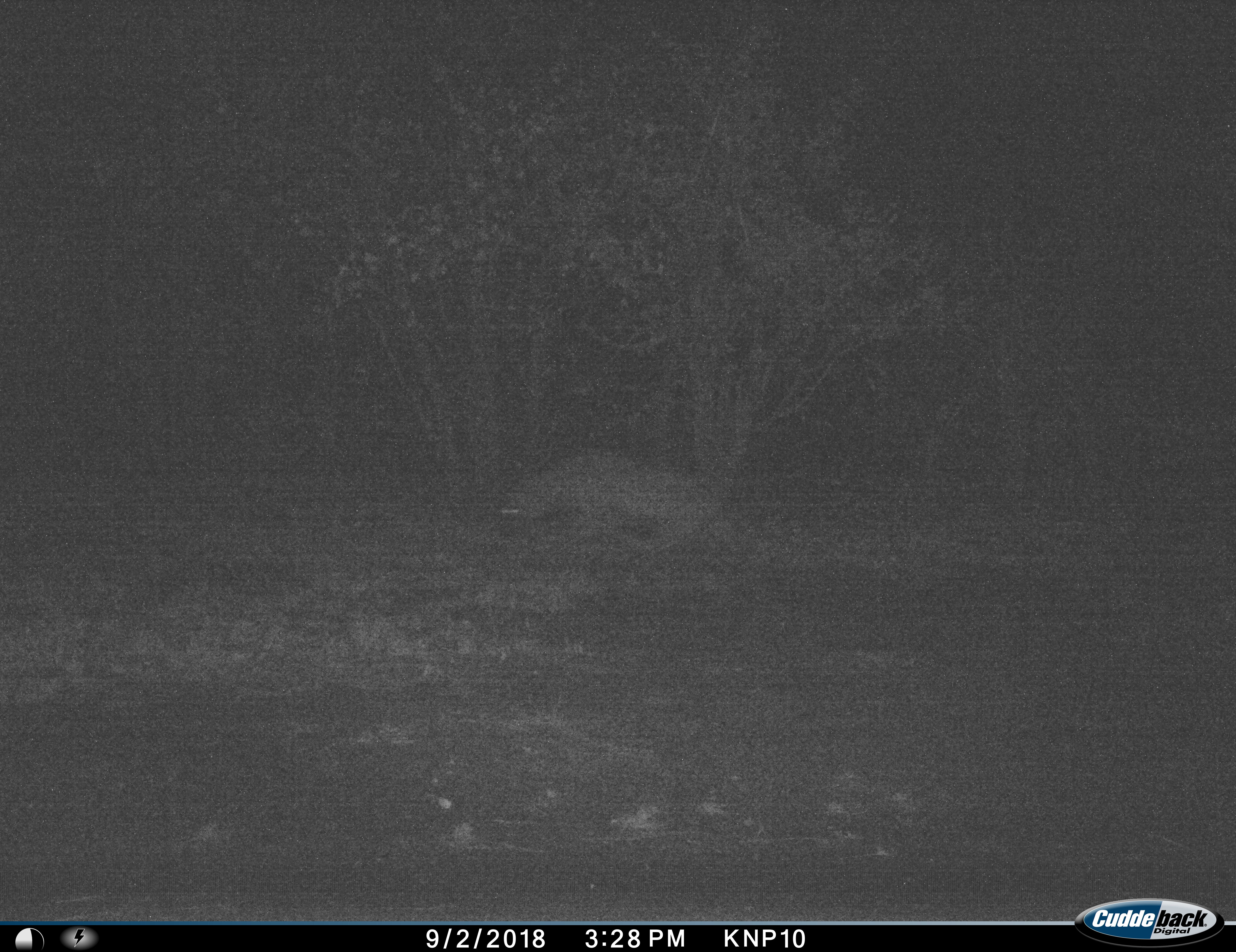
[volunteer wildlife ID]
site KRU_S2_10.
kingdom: Animalia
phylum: Chordata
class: Mammalia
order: Carnivora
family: Hyaenidae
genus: Crocuta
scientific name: Crocuta crocuta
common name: spotted hyena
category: hyenaspotted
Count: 1.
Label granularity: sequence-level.